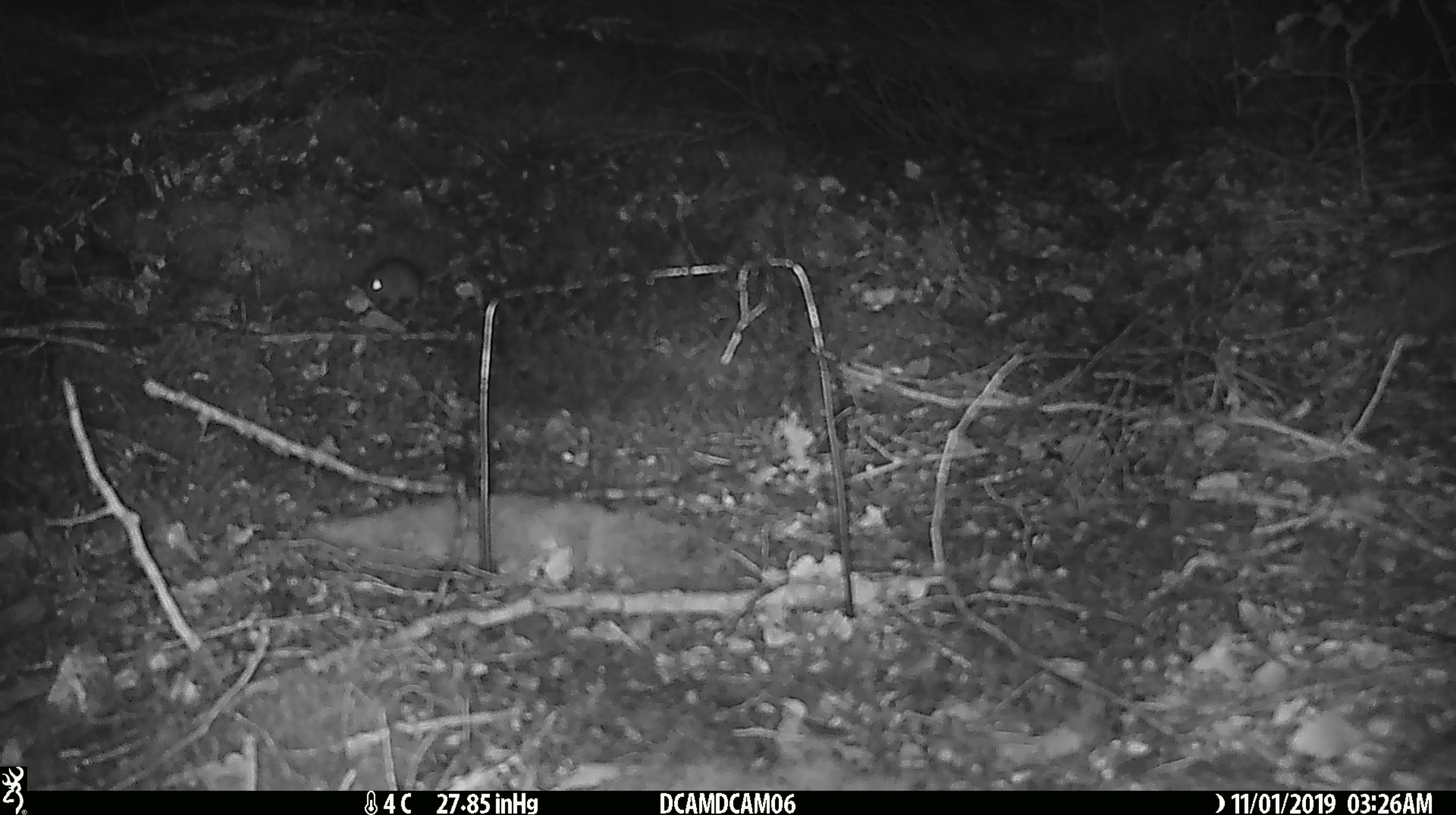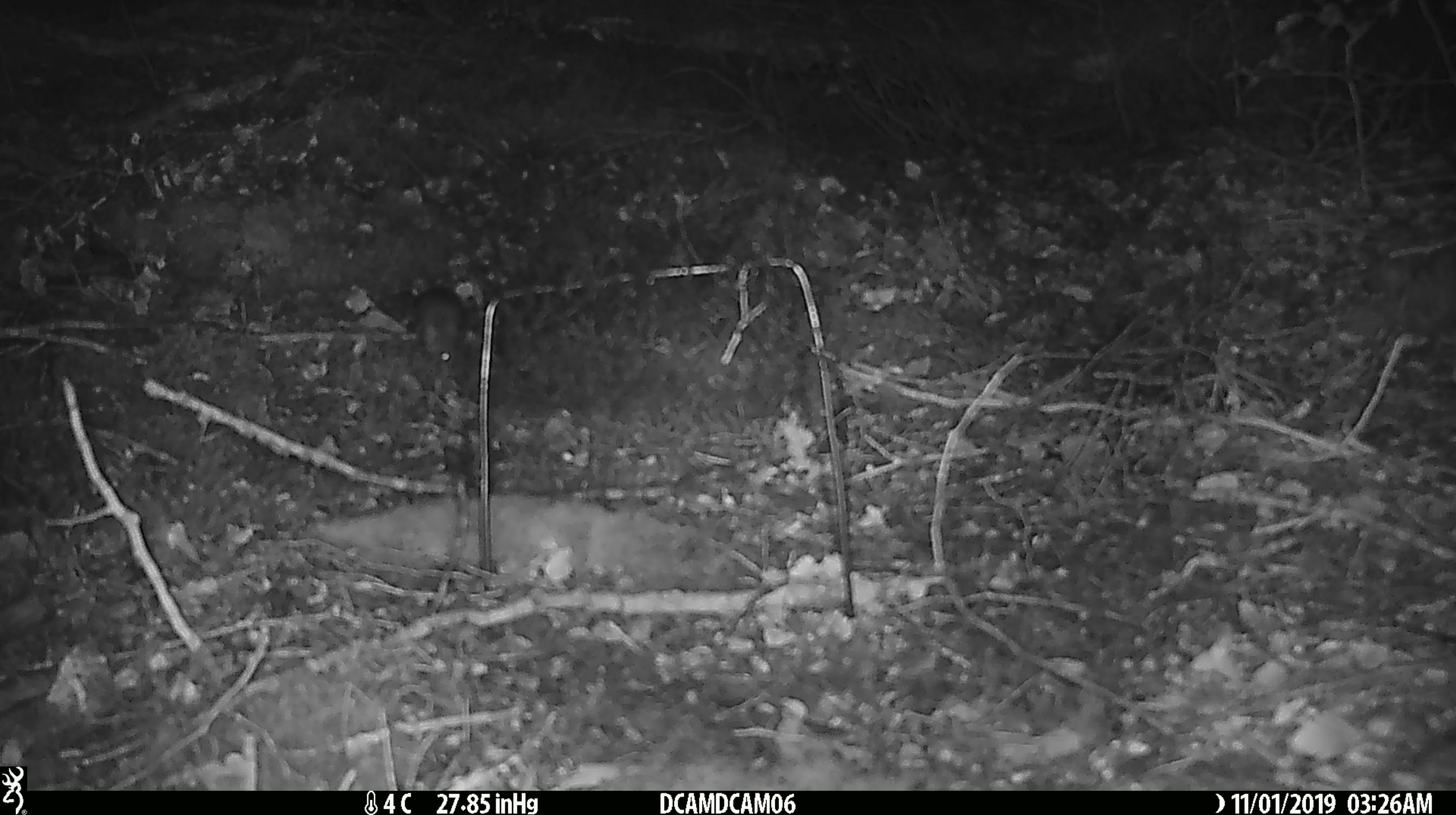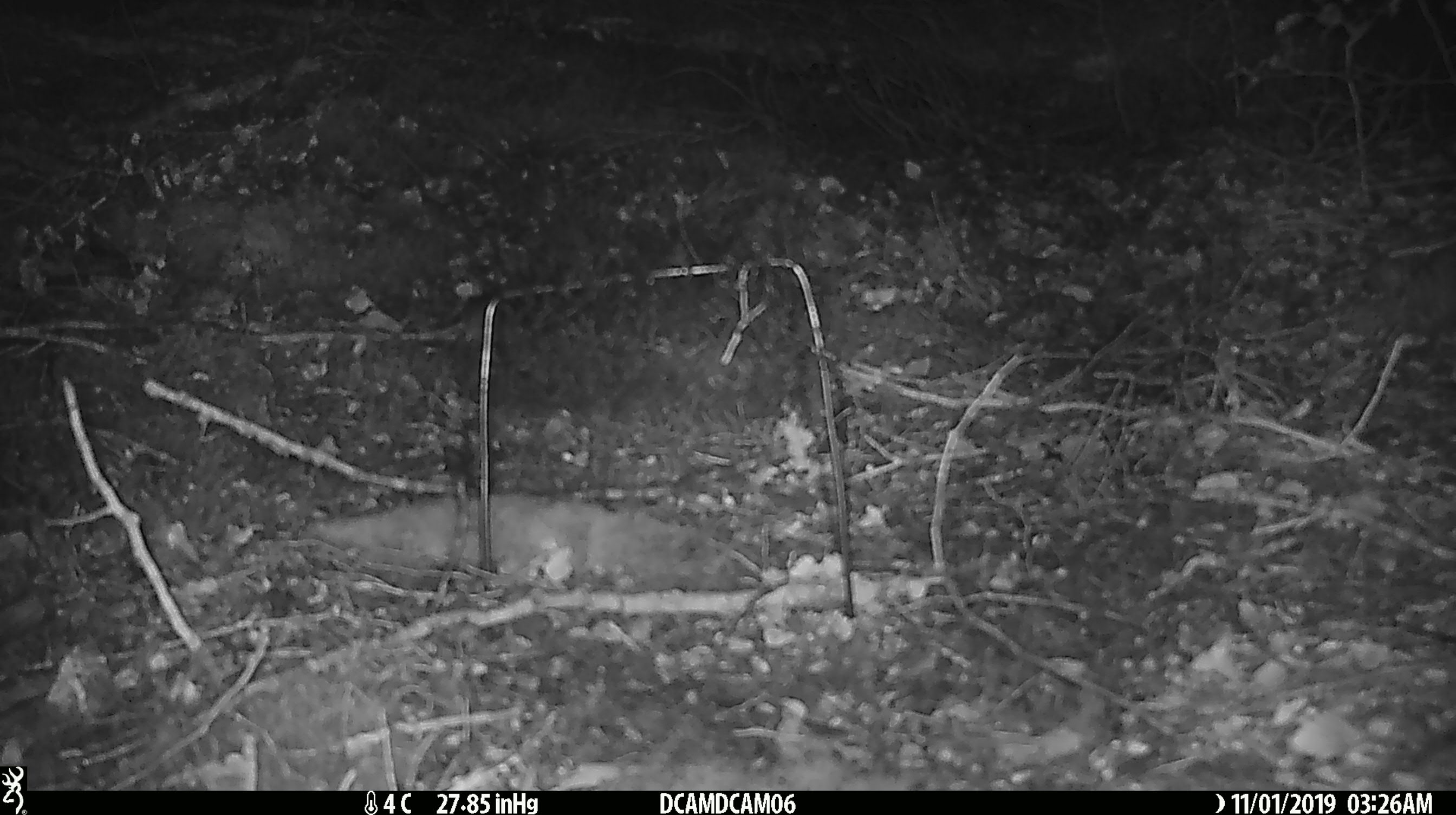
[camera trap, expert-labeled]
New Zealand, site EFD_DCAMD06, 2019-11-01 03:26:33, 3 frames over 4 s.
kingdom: Animalia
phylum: Chordata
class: Mammalia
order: Rodentia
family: Muridae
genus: Mus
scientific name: Mus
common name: mouse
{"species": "mouse (Mus)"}